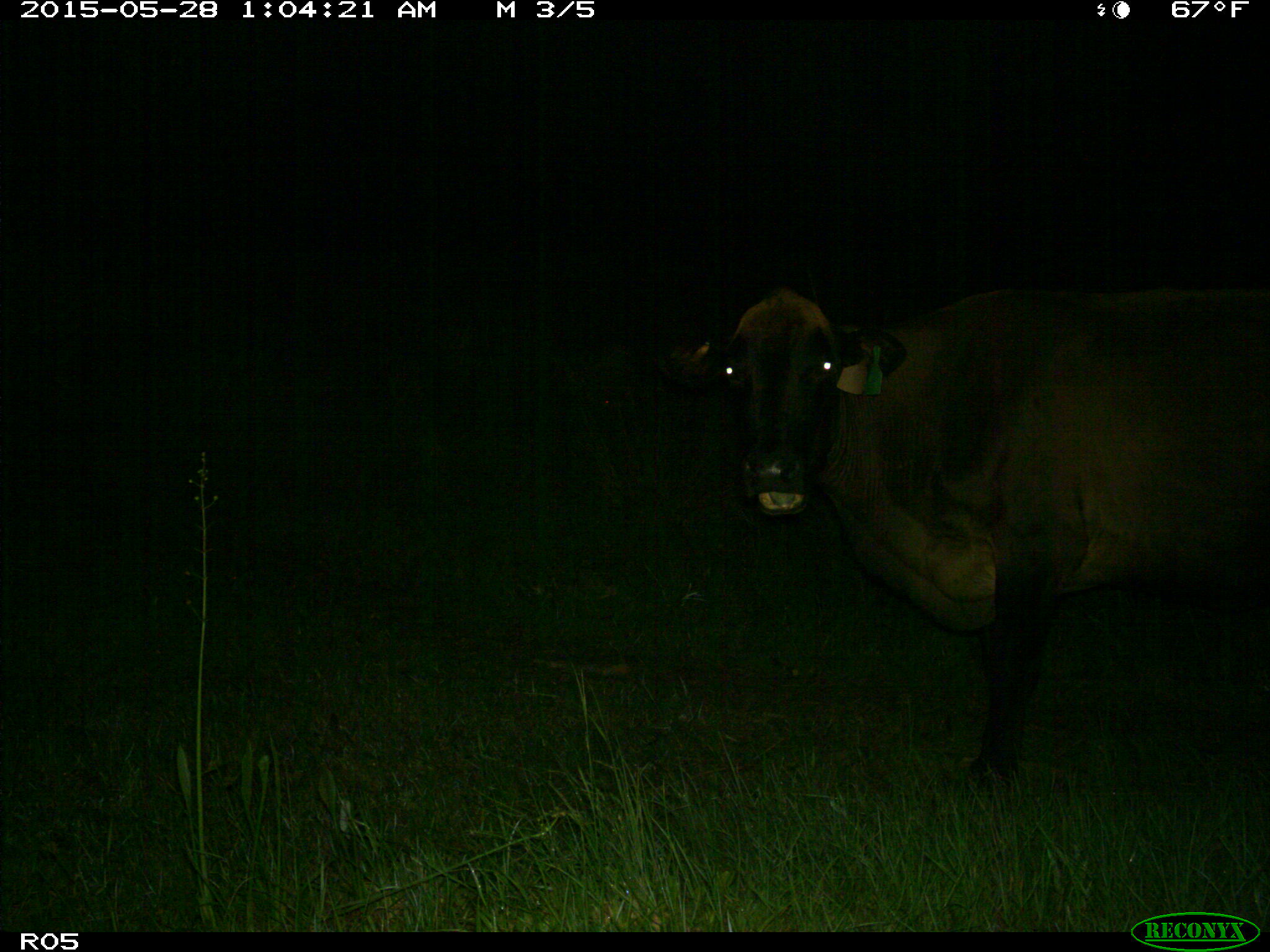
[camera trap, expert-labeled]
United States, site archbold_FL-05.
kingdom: Animalia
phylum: Chordata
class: Mammalia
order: Artiodactyla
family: Bovidae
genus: Bos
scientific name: Bos taurus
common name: domestic cow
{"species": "Bos taurus (domestic cow)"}